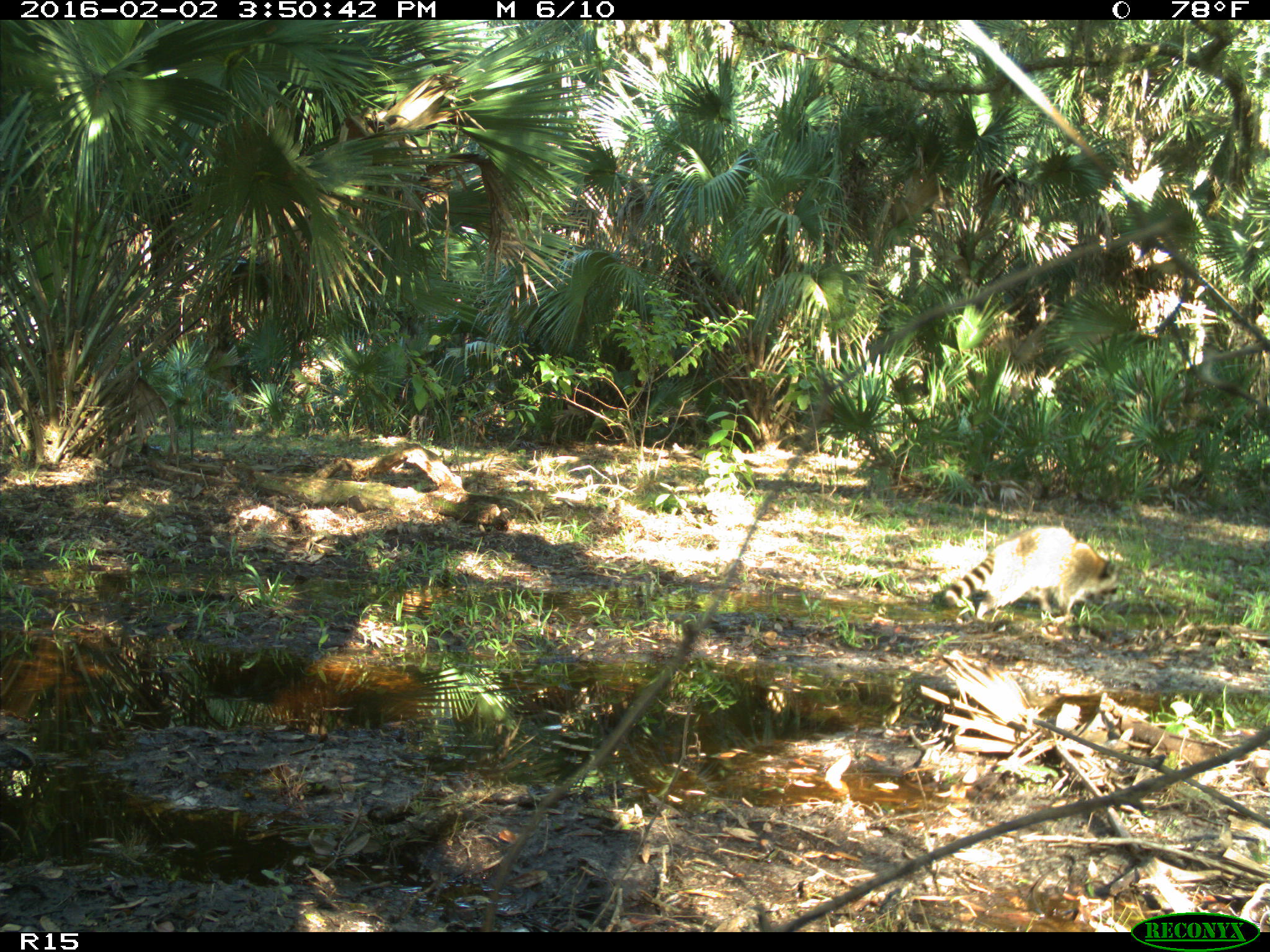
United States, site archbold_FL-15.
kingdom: Animalia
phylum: Chordata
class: Mammalia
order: Carnivora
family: Procyonidae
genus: Procyon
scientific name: Procyon lotor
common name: common raccoon